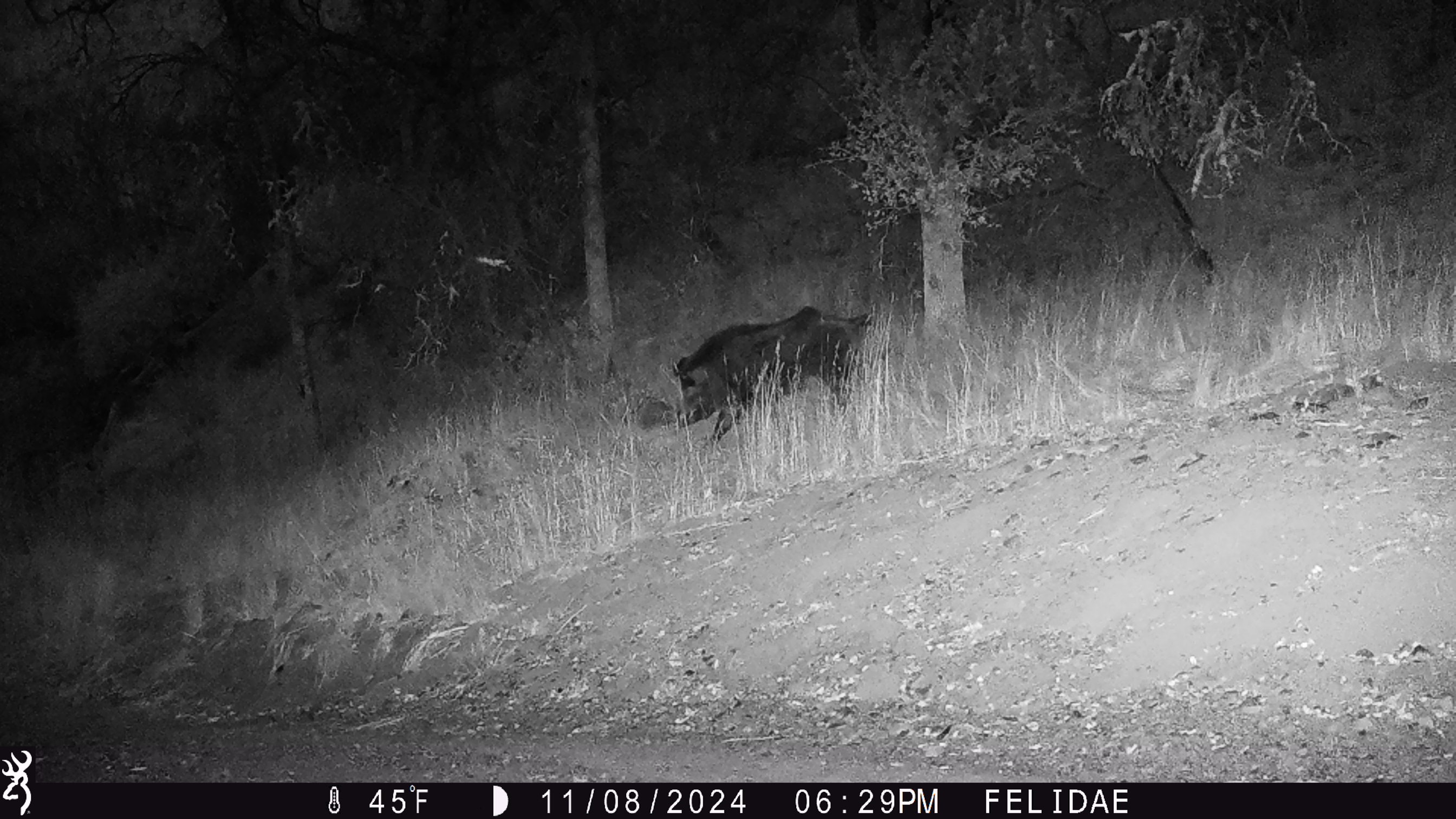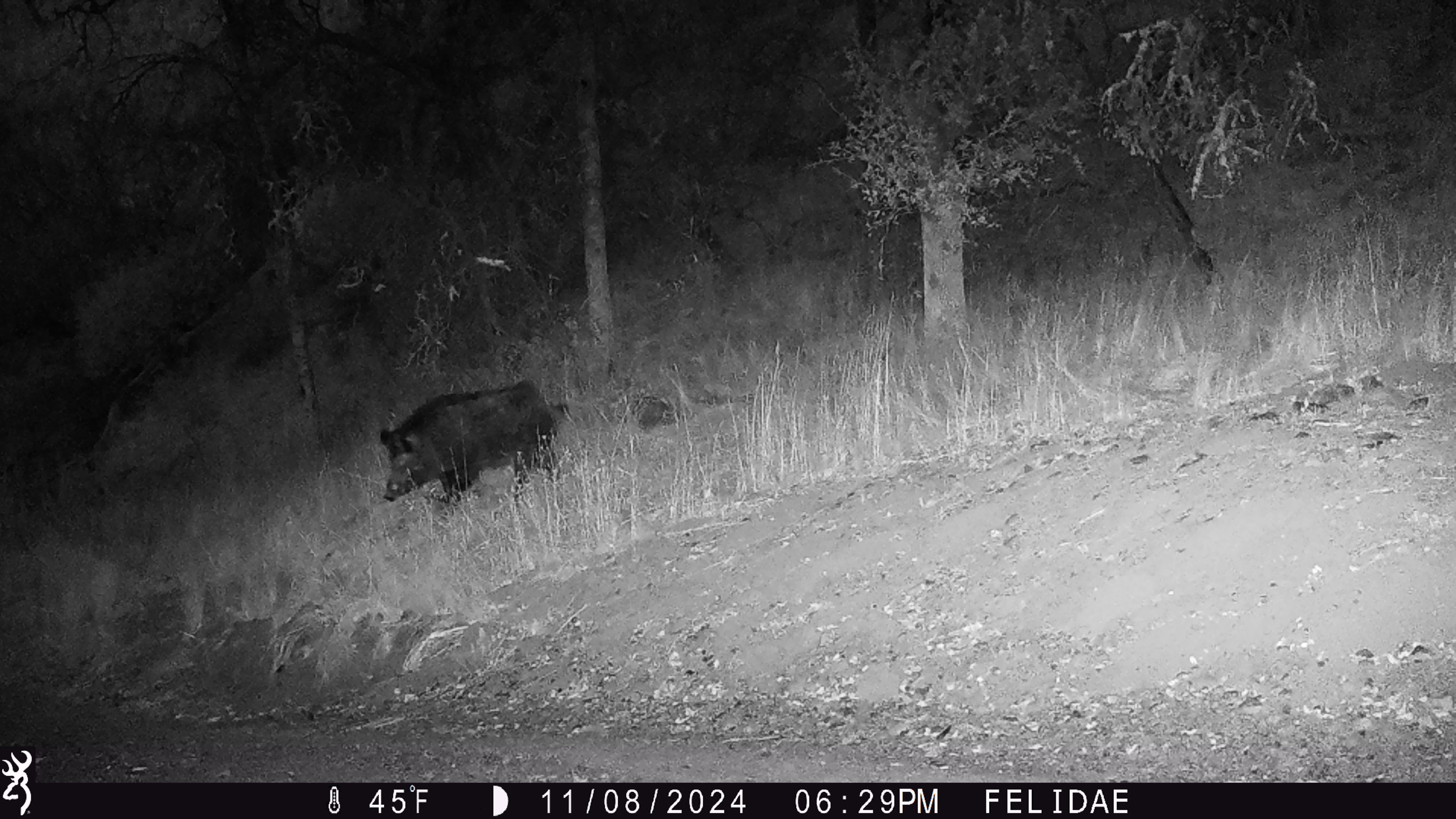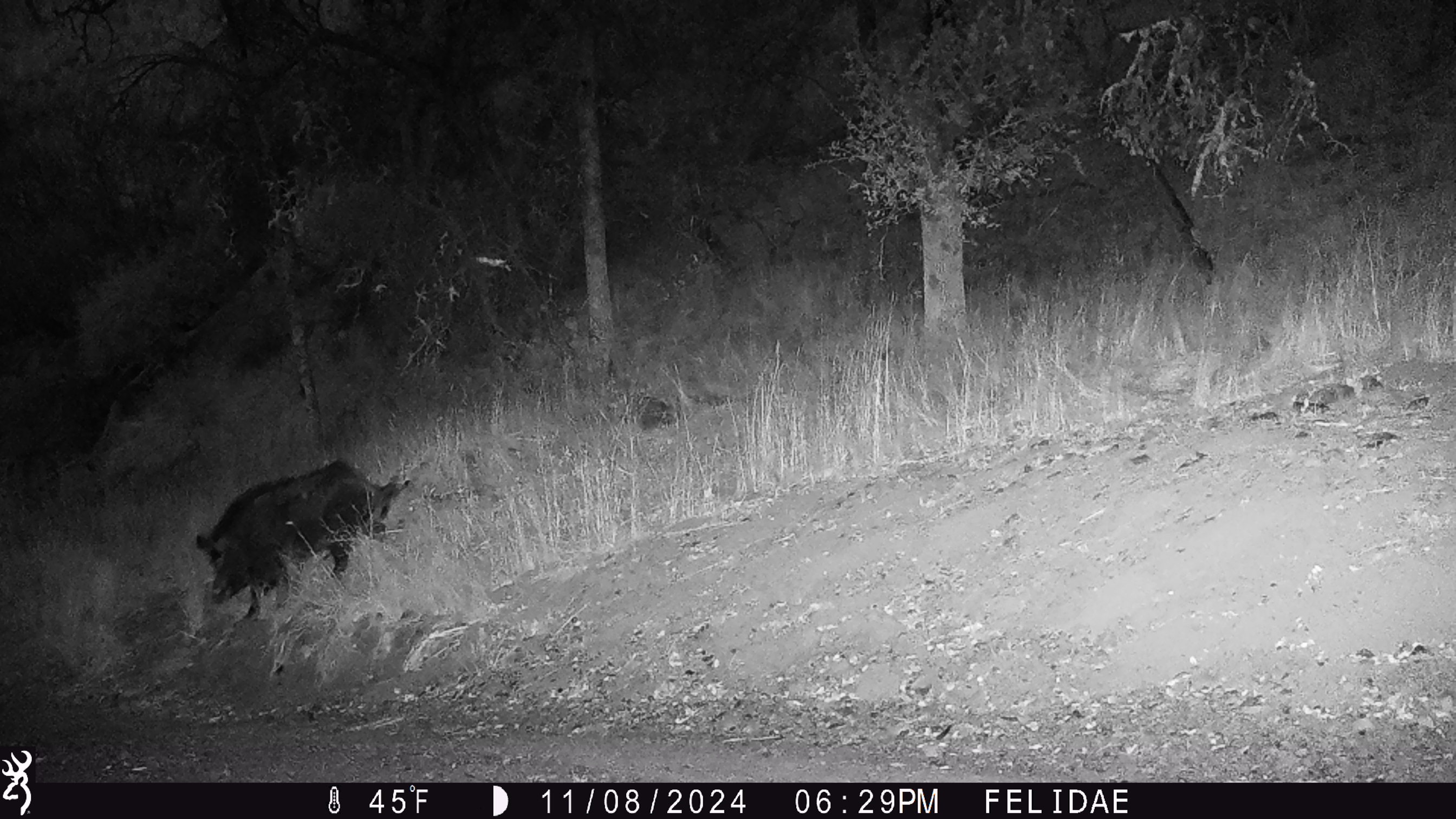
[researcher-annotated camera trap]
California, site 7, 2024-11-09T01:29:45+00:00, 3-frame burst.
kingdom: Animalia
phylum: Chordata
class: Mammalia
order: Artiodactyla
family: Suidae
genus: Sus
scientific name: Sus scrofa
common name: wild boar